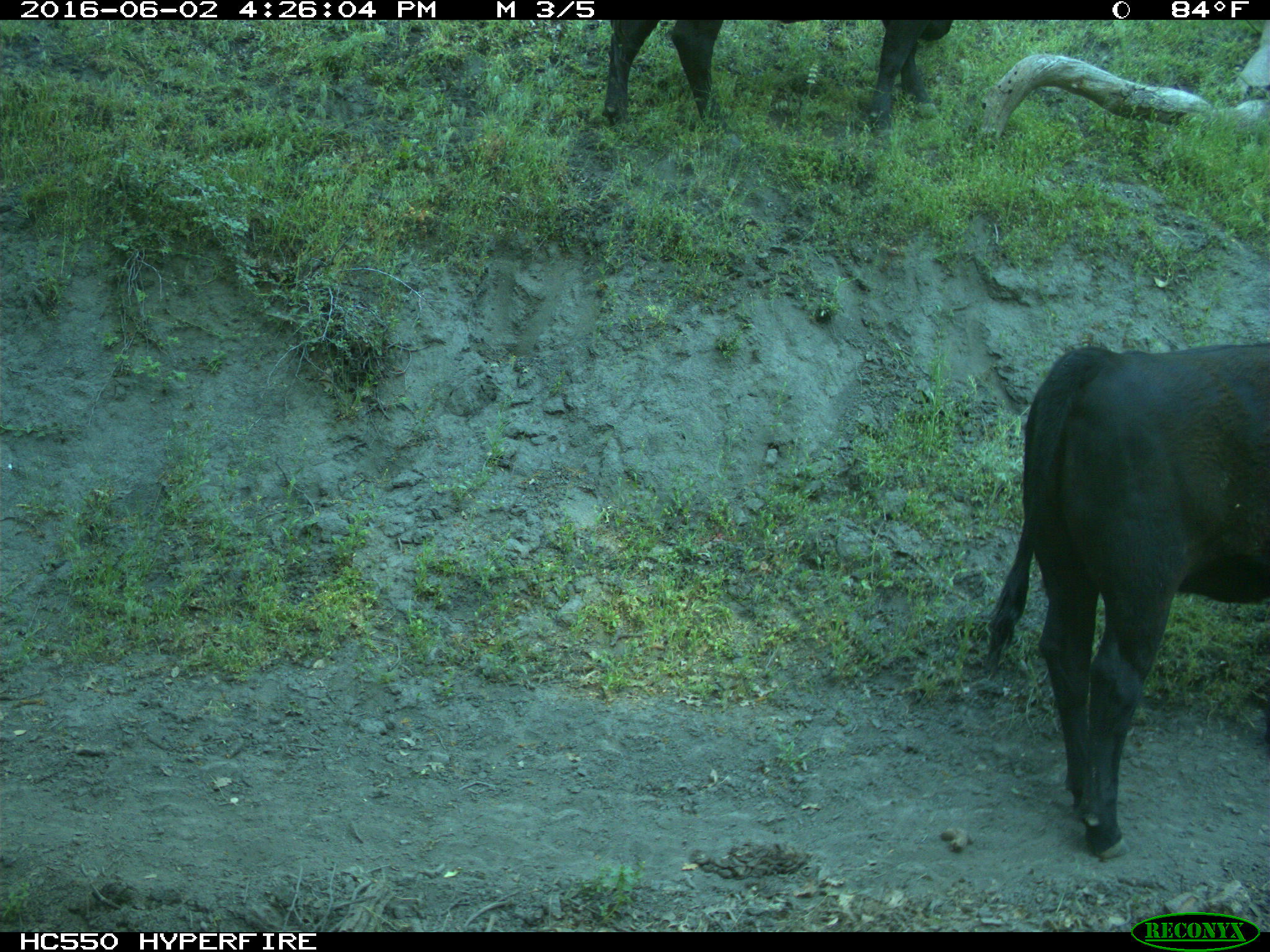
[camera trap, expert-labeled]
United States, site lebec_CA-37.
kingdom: Animalia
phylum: Chordata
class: Mammalia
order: Artiodactyla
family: Bovidae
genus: Bos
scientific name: Bos taurus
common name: domestic cow